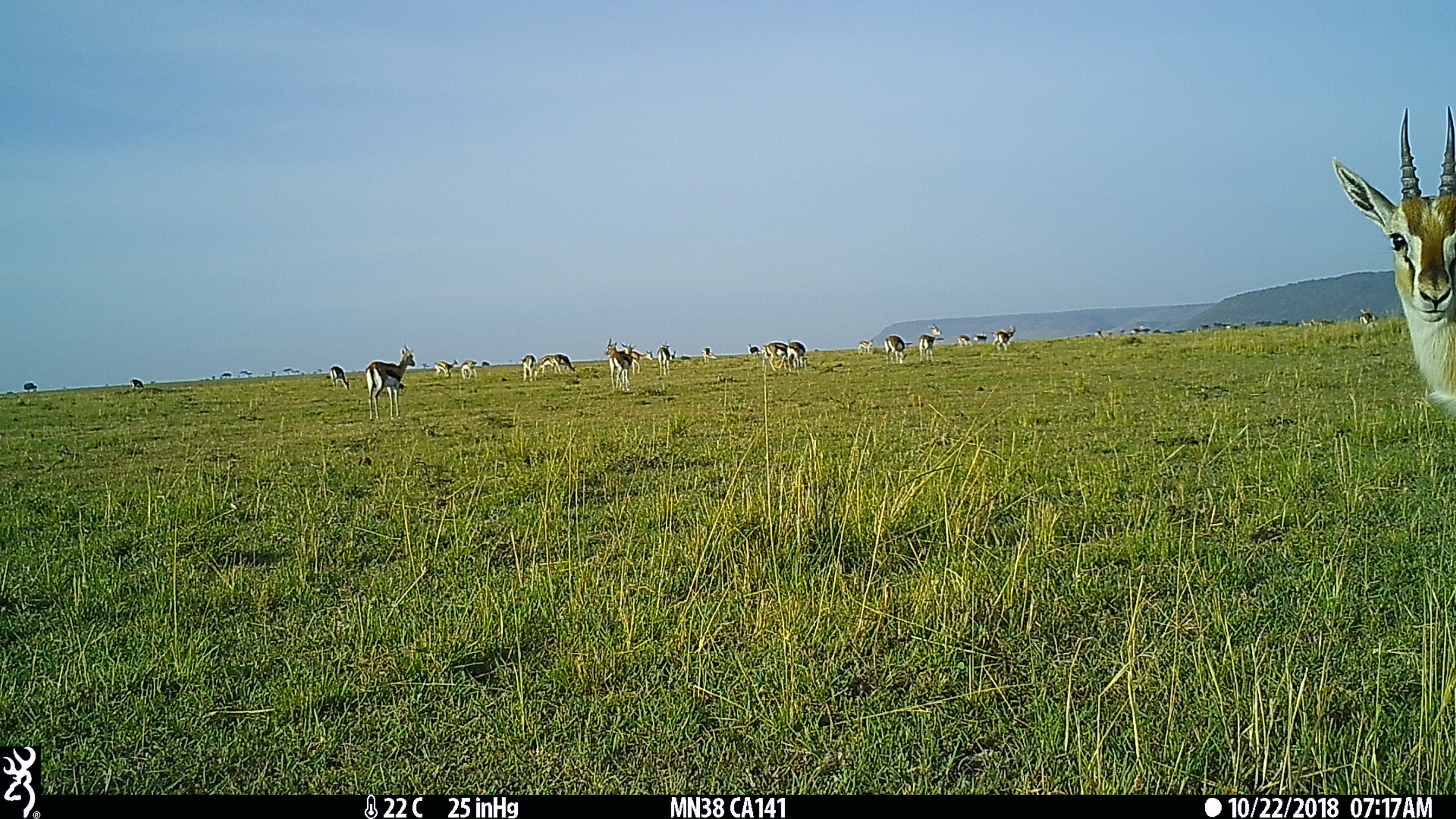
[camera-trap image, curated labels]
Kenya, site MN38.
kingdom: Animalia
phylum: Chordata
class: Mammalia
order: Artiodactyla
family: Bovidae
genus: Eudorcas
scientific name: Eudorcas thomsonii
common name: thomon's gazelle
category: gazelle thomsons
Gazelle thomsons (thomon's gazelle) (Eudorcas thomsonii).